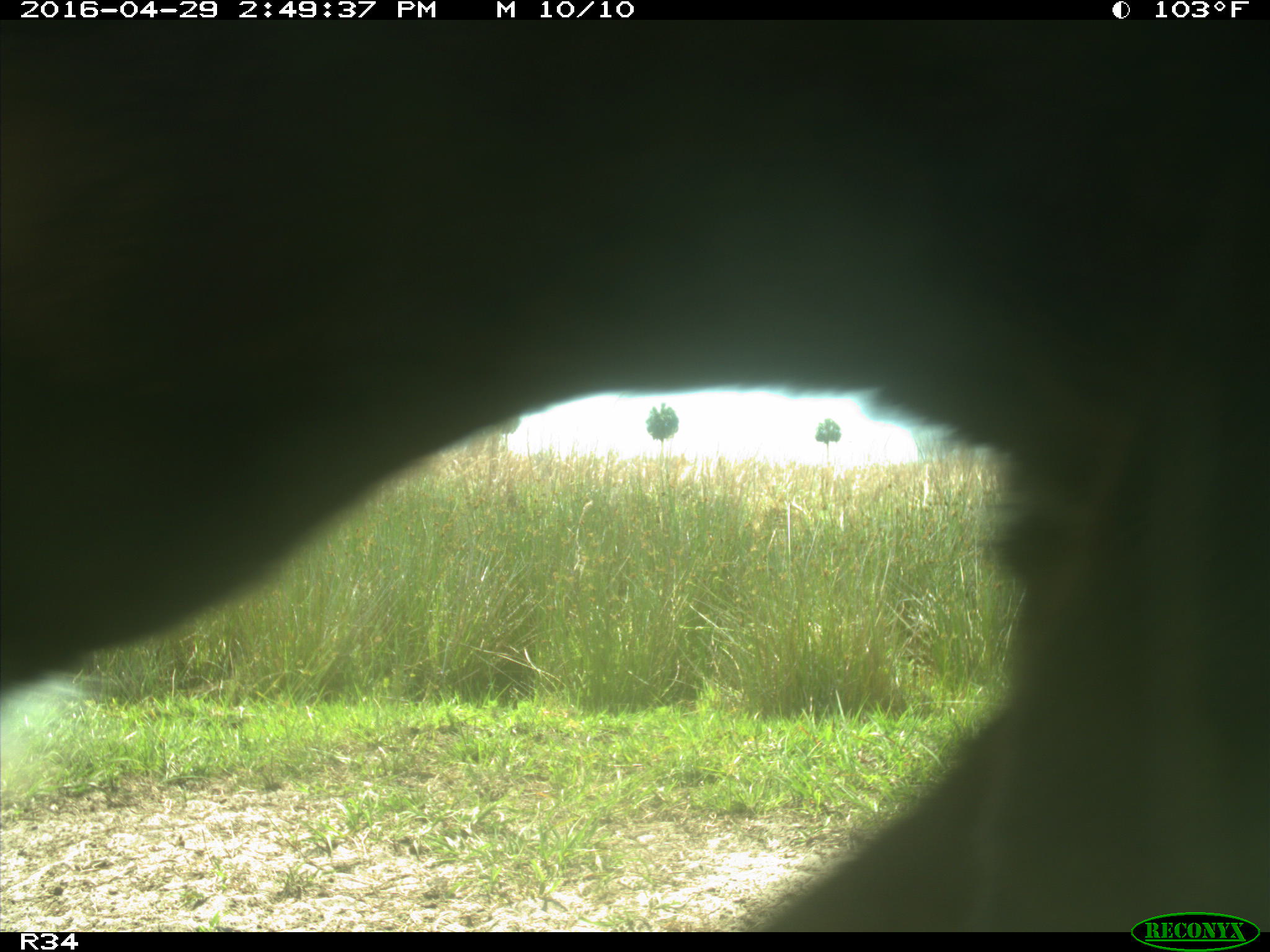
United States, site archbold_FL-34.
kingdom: Animalia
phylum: Chordata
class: Mammalia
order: Artiodactyla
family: Bovidae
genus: Bos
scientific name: Bos taurus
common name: domestic cow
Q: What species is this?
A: Bos taurus (domestic cow).